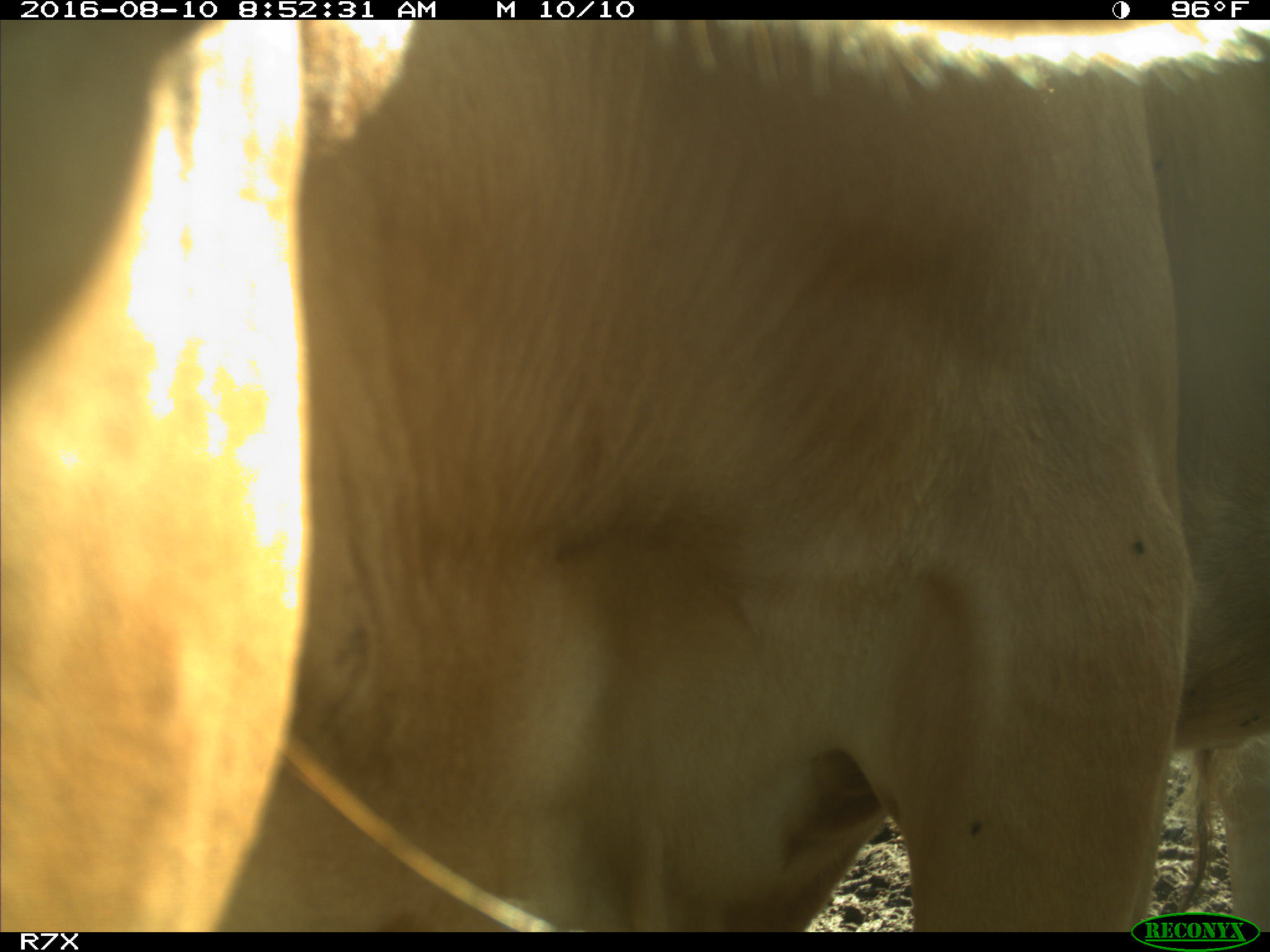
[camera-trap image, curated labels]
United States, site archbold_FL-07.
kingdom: Animalia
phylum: Chordata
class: Mammalia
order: Artiodactyla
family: Bovidae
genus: Bos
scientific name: Bos taurus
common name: domestic cow